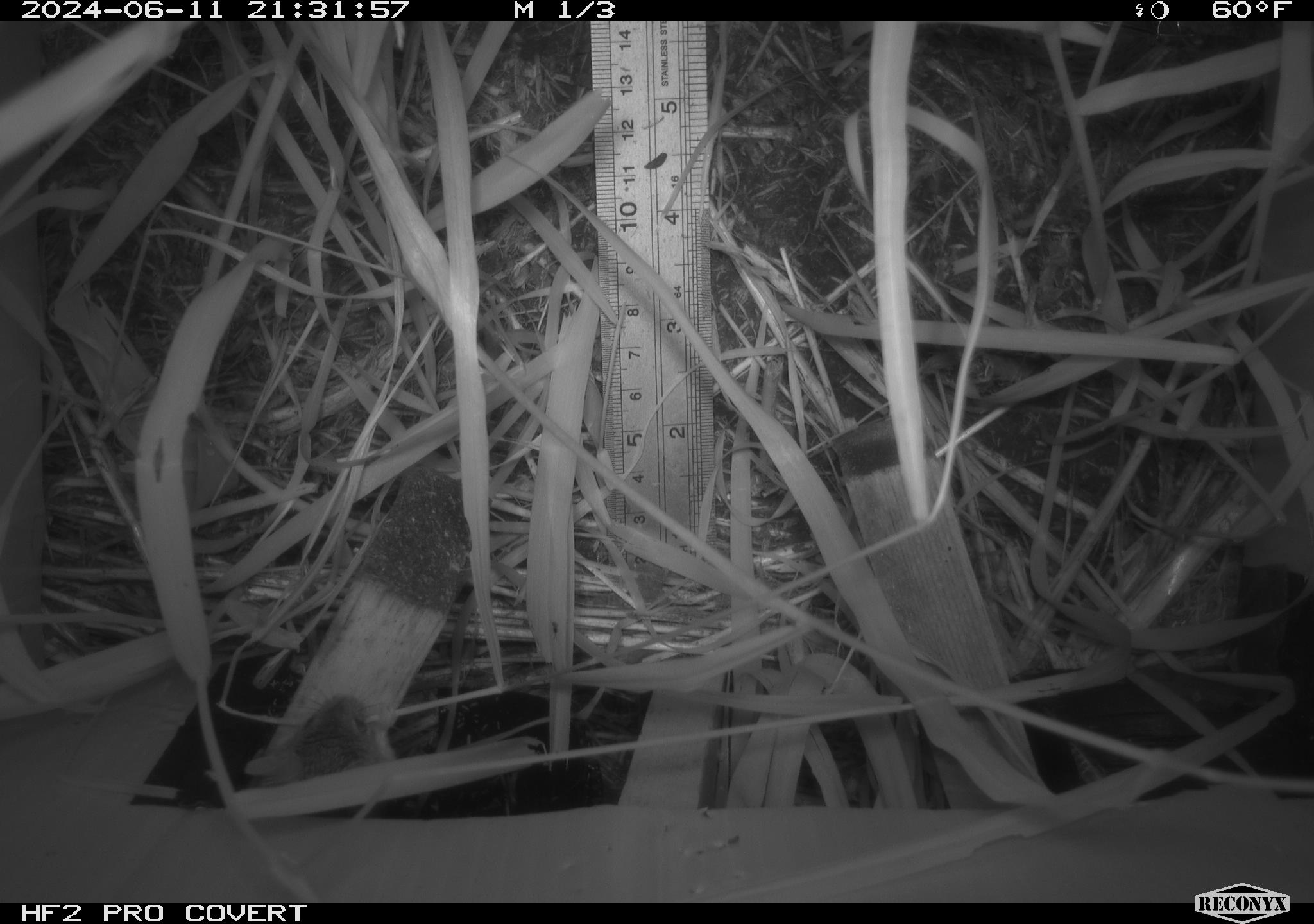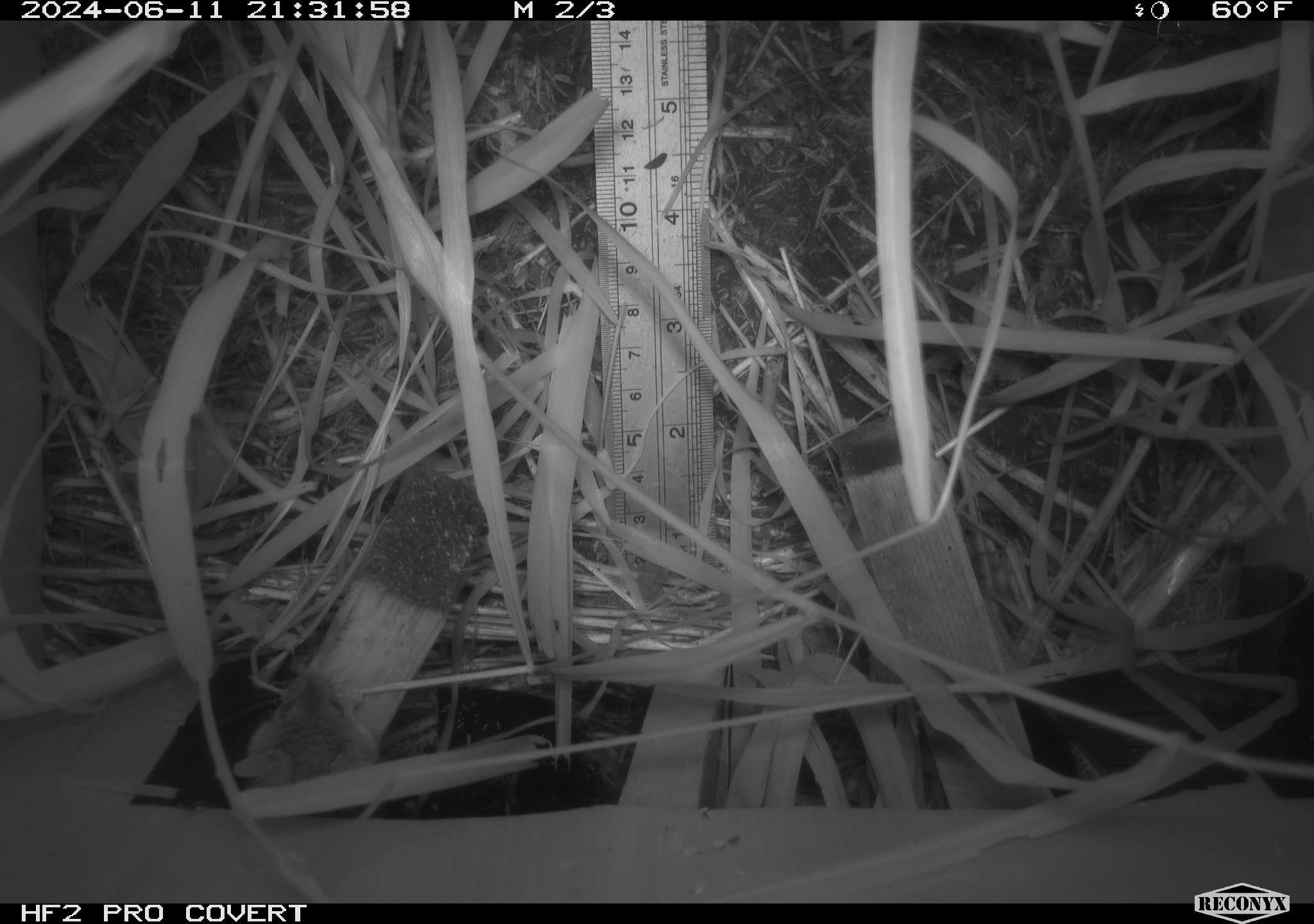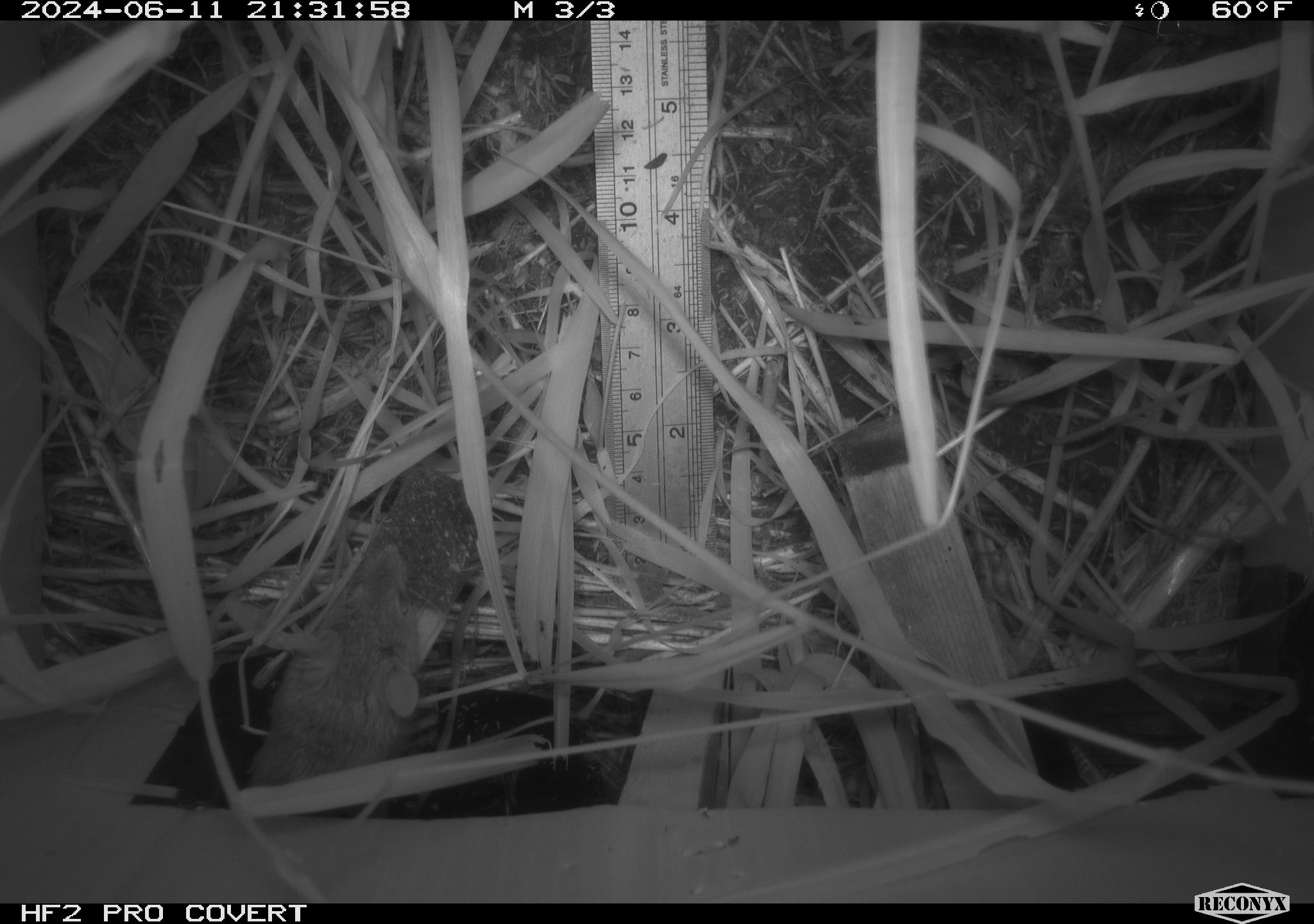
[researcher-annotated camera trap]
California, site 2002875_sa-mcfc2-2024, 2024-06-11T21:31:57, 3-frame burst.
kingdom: Animalia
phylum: Chordata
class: Mammalia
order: Rodentia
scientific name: Rodentia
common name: rodent